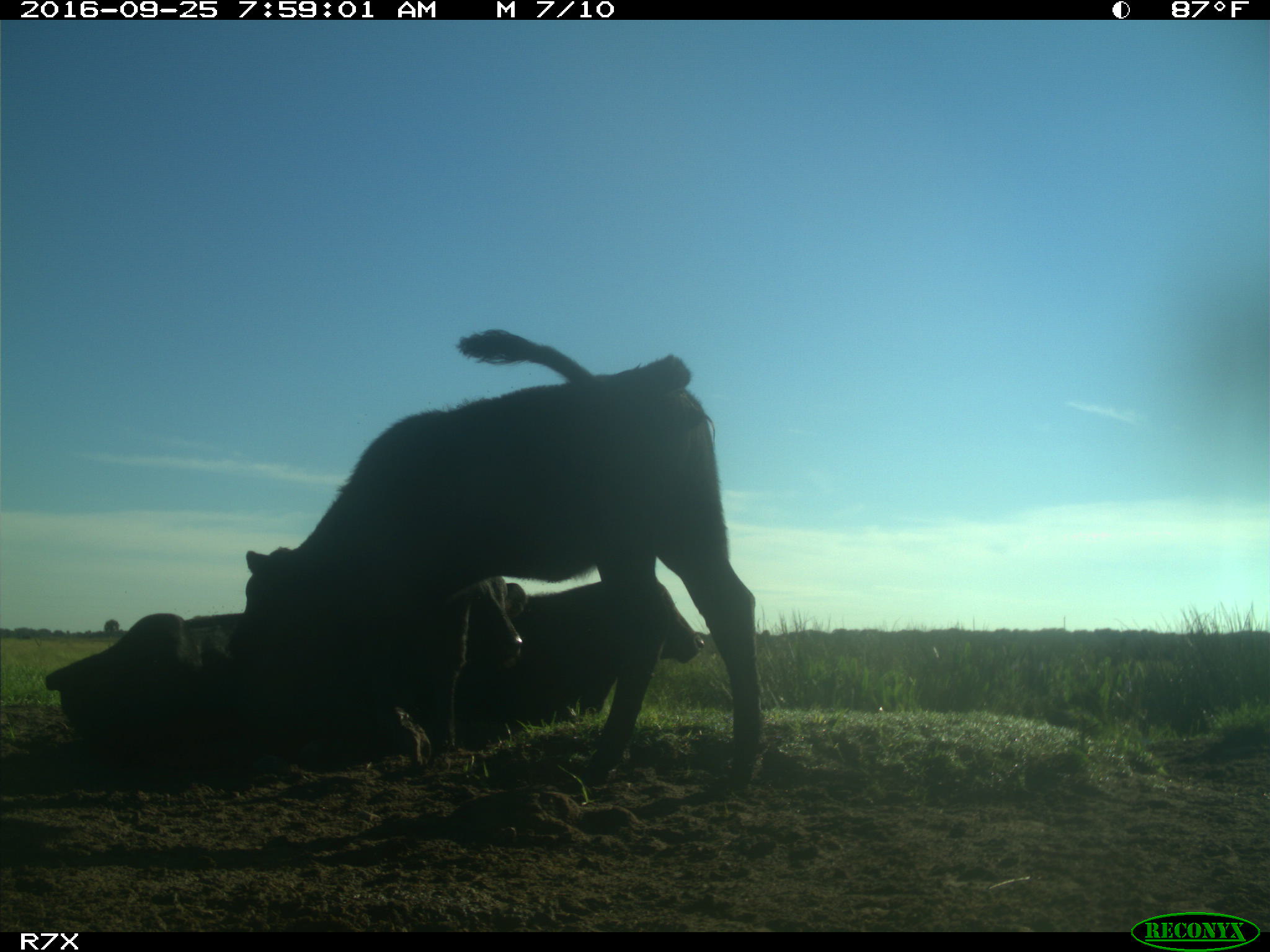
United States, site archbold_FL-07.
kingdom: Animalia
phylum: Chordata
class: Mammalia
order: Artiodactyla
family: Bovidae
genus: Bos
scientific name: Bos taurus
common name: domestic cow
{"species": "Bos taurus (domestic cow)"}